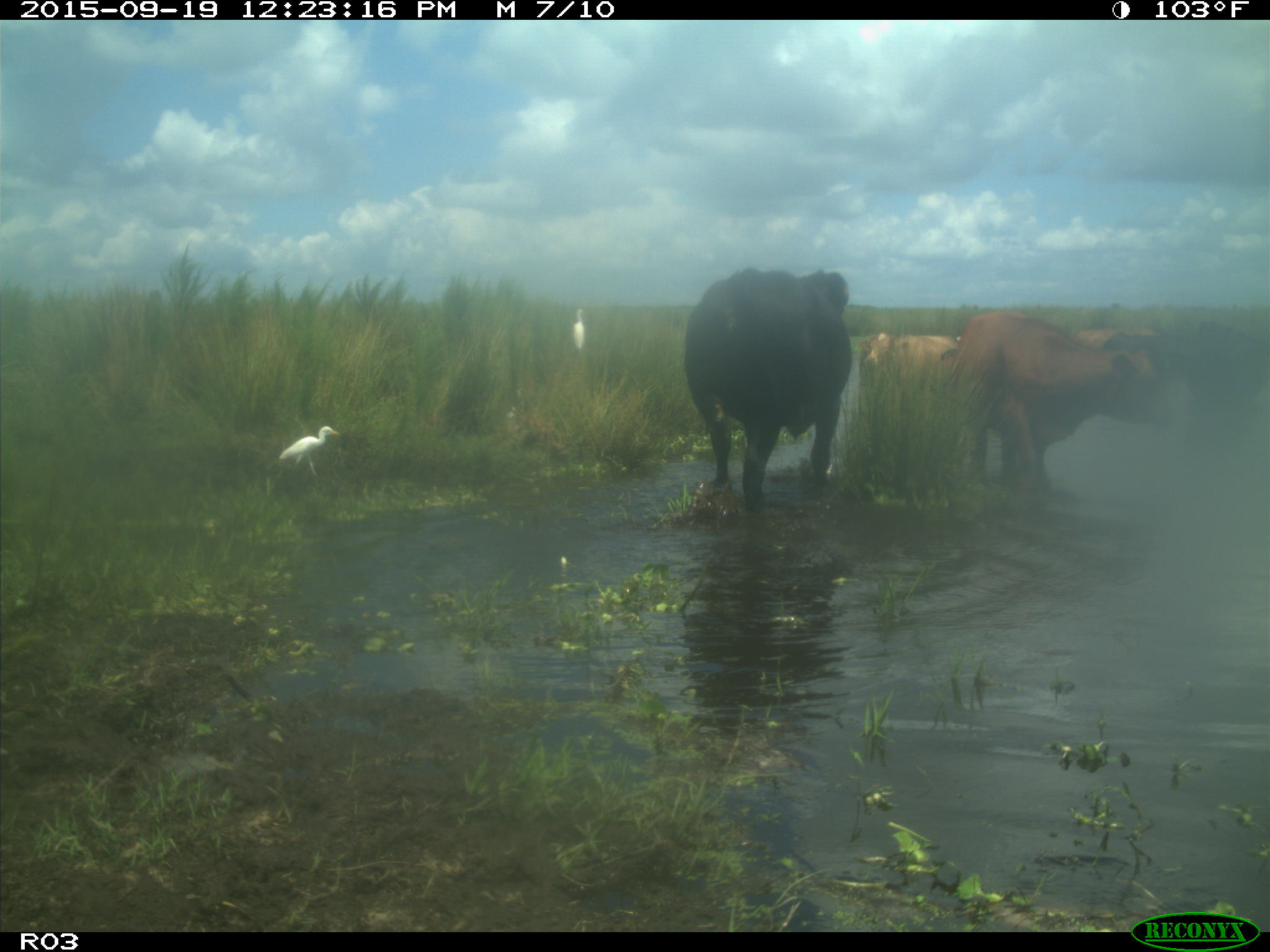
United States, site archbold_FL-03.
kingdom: Animalia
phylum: Chordata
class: Mammalia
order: Artiodactyla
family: Bovidae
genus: Bos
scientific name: Bos taurus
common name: domestic cow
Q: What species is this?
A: Bos taurus (domestic cow).